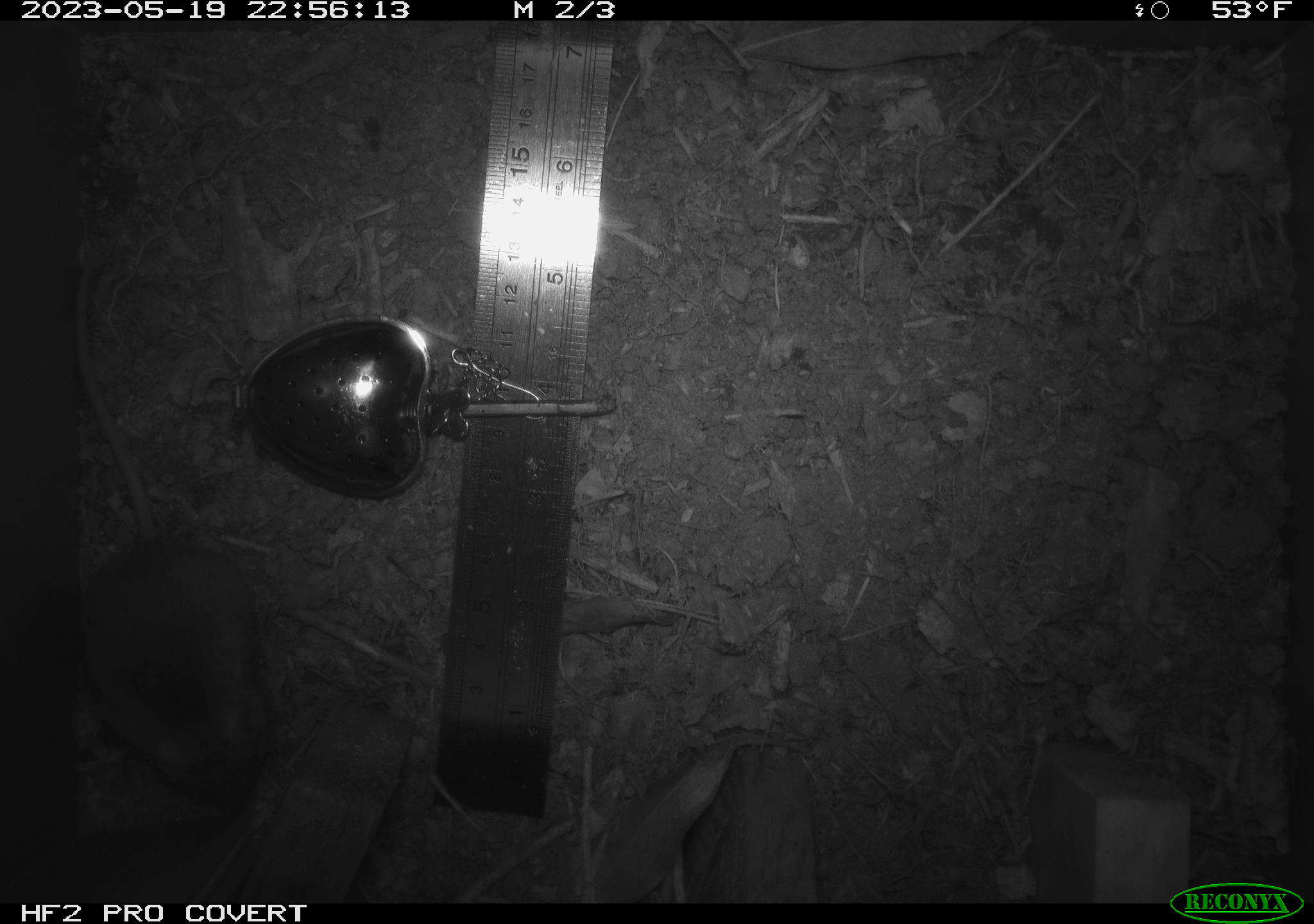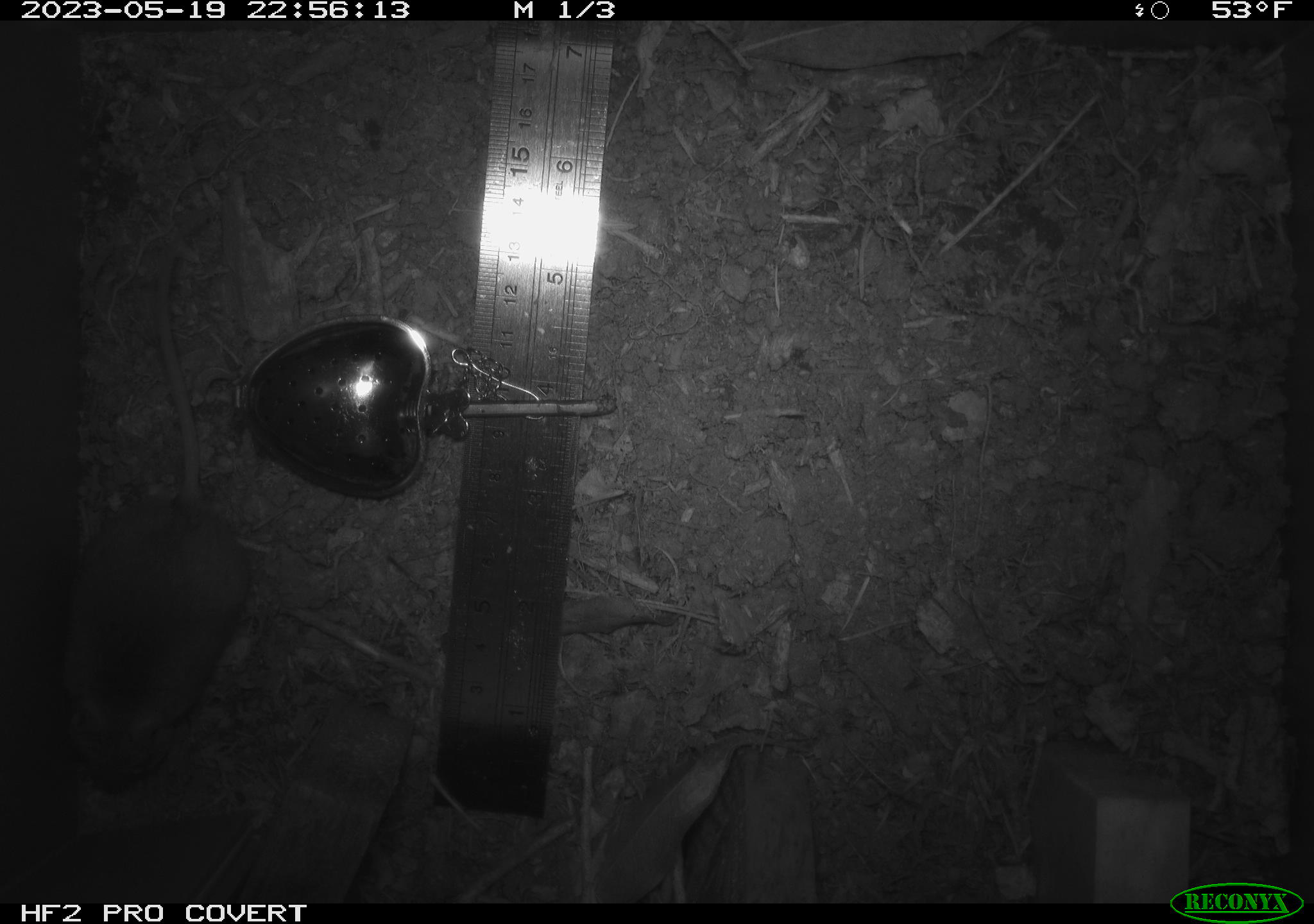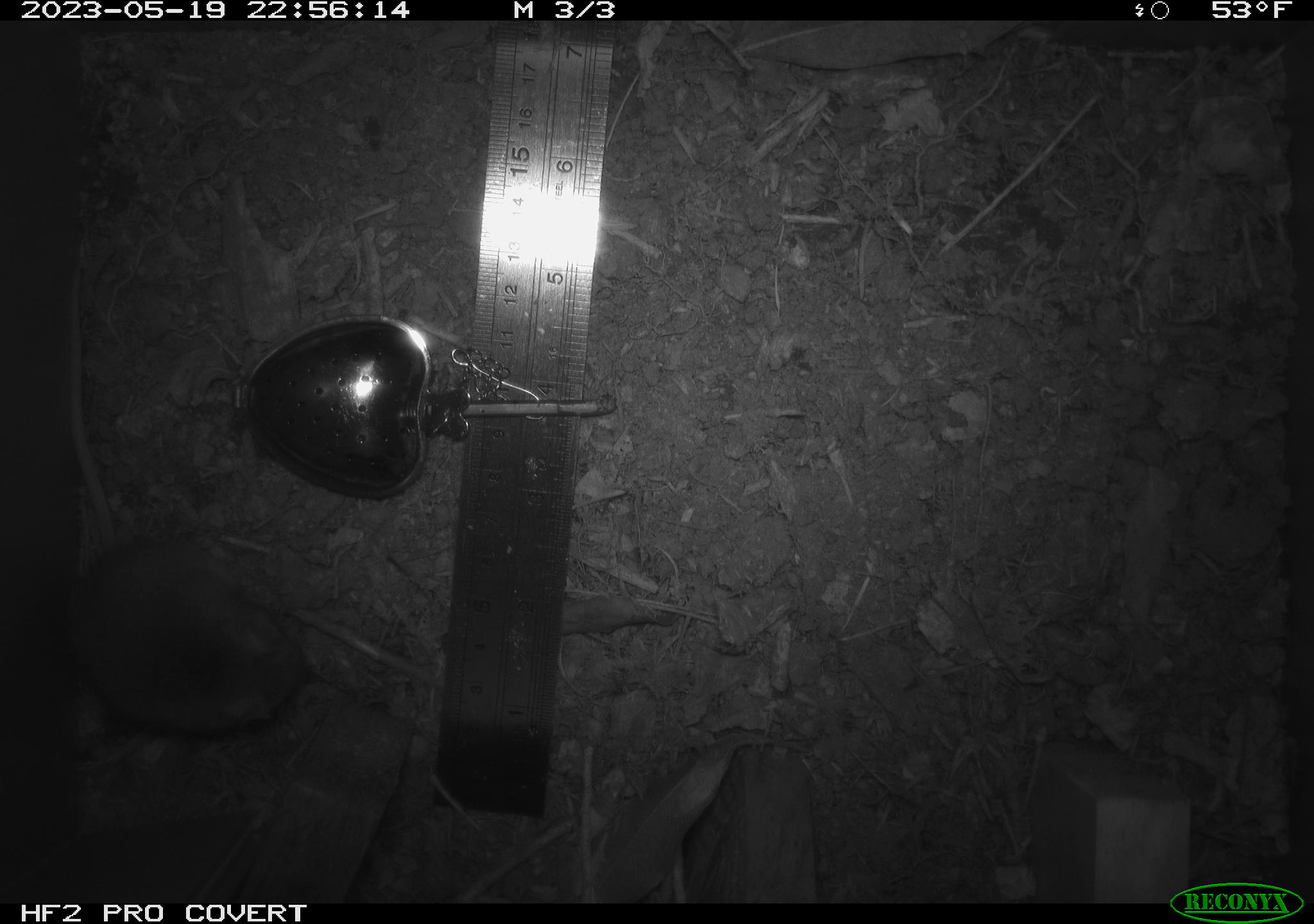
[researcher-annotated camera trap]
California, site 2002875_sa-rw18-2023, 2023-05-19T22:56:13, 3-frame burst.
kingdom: Animalia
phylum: Chordata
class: Mammalia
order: Rodentia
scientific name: Rodentia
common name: mouse species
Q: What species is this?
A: Mouse species (Rodentia).